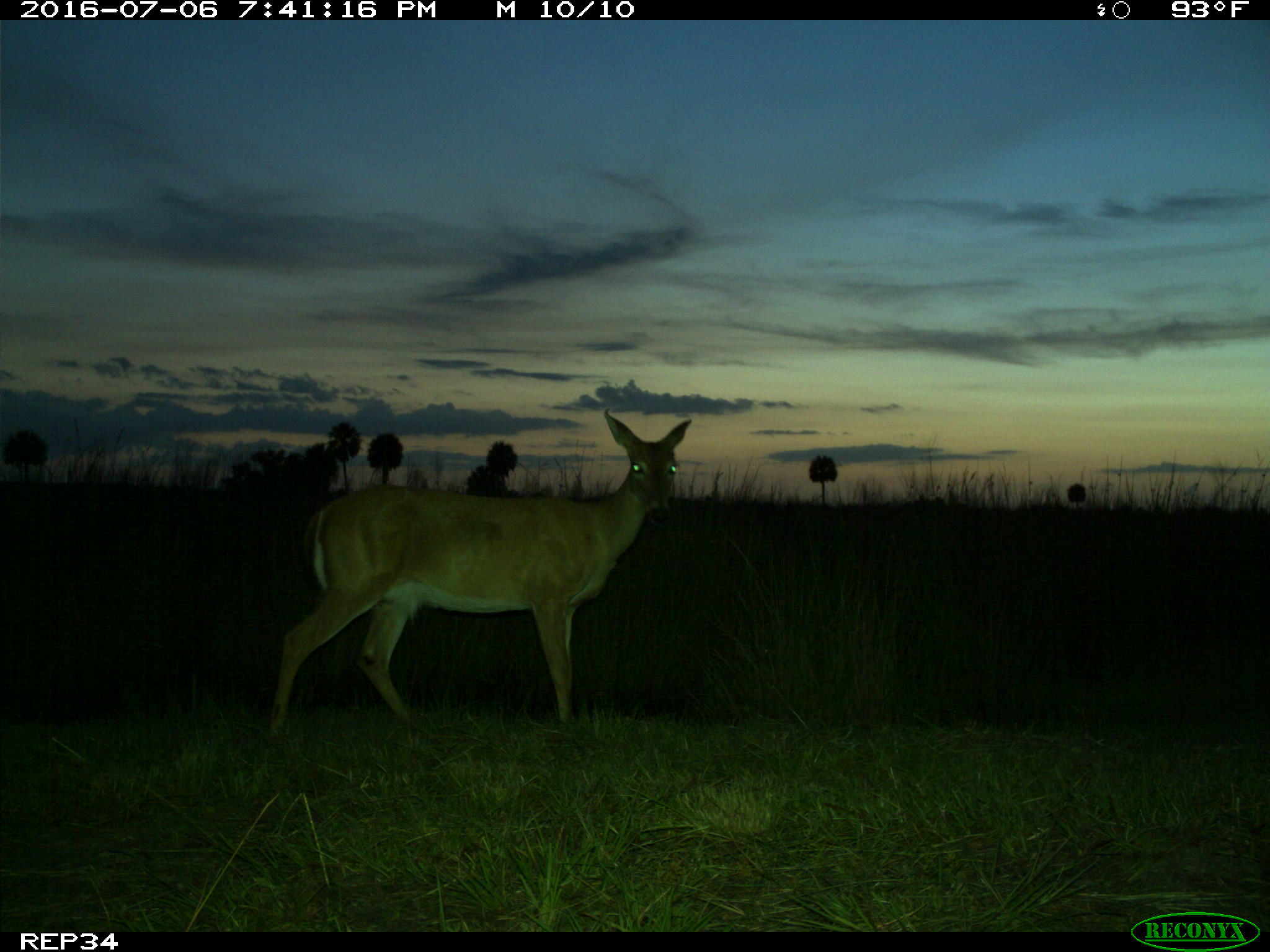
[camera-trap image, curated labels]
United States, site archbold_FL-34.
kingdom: Animalia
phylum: Chordata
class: Mammalia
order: Artiodactyla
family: Cervidae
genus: Odocoileus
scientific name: Odocoileus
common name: deer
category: unidentified deer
Unidentified deer (deer) (Odocoileus).